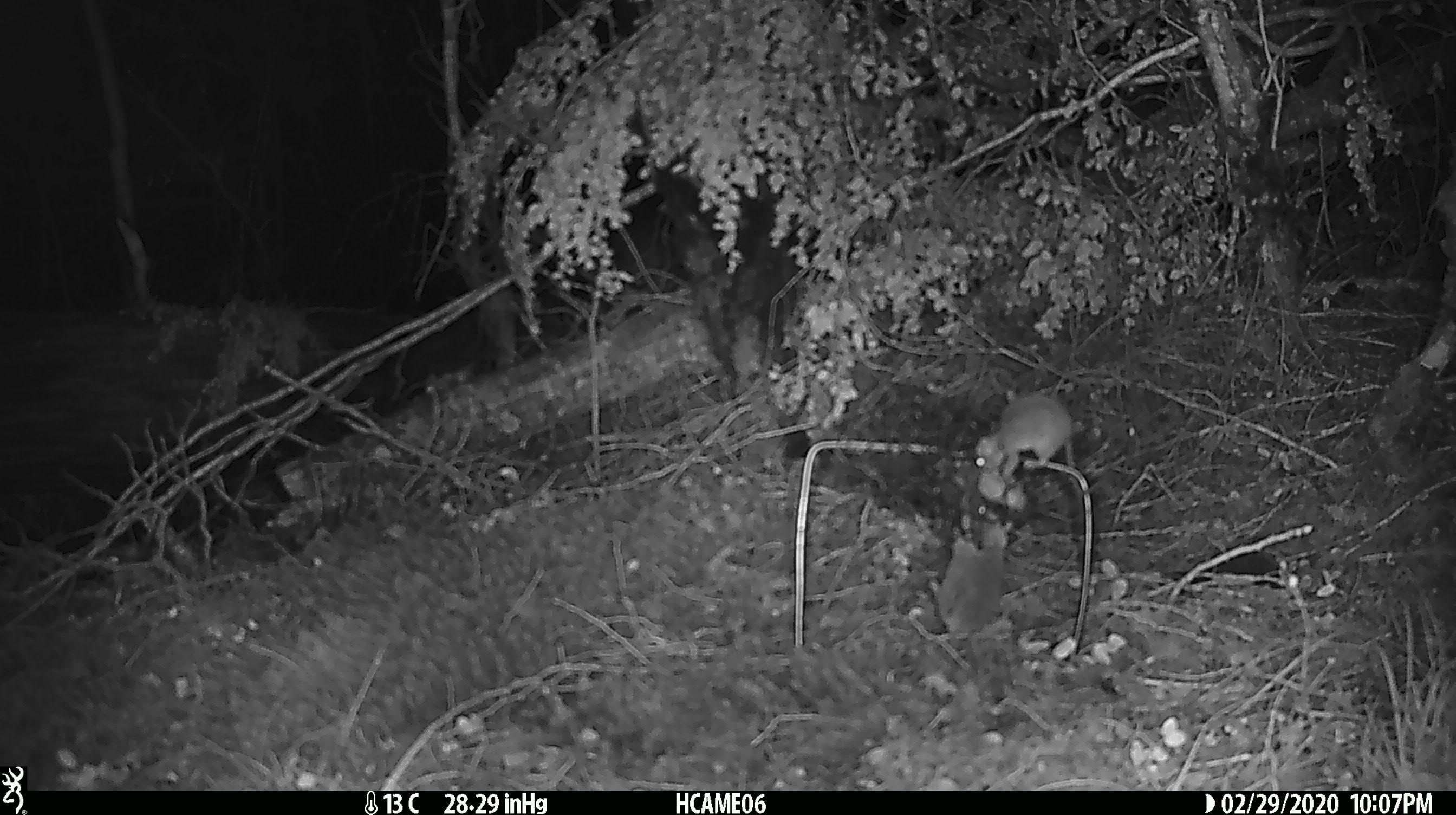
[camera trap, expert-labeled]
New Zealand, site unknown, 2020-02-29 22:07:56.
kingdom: Animalia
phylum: Chordata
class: Mammalia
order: Rodentia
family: Muridae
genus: Mus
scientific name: Mus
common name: mouse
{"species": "mouse (Mus)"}